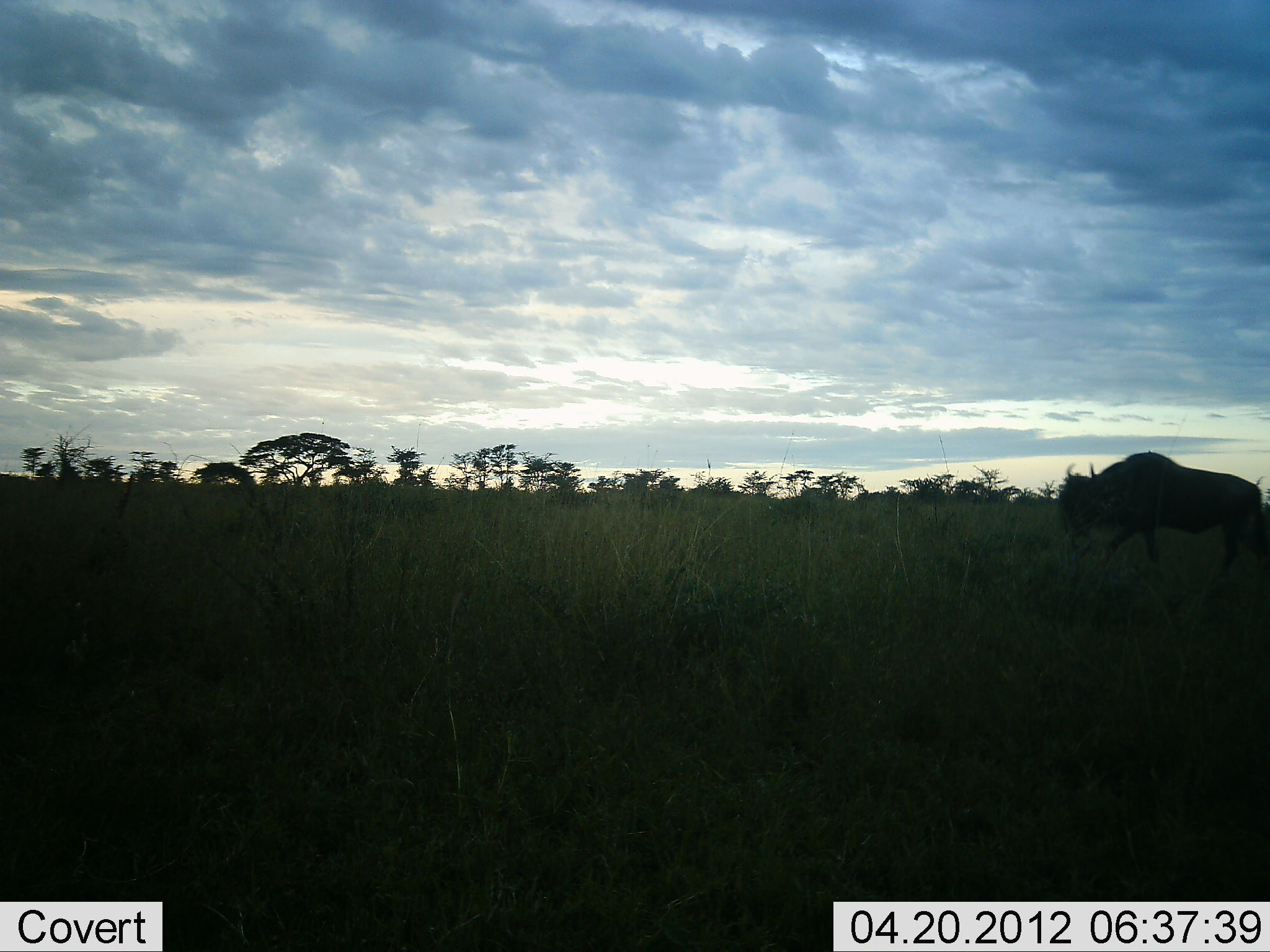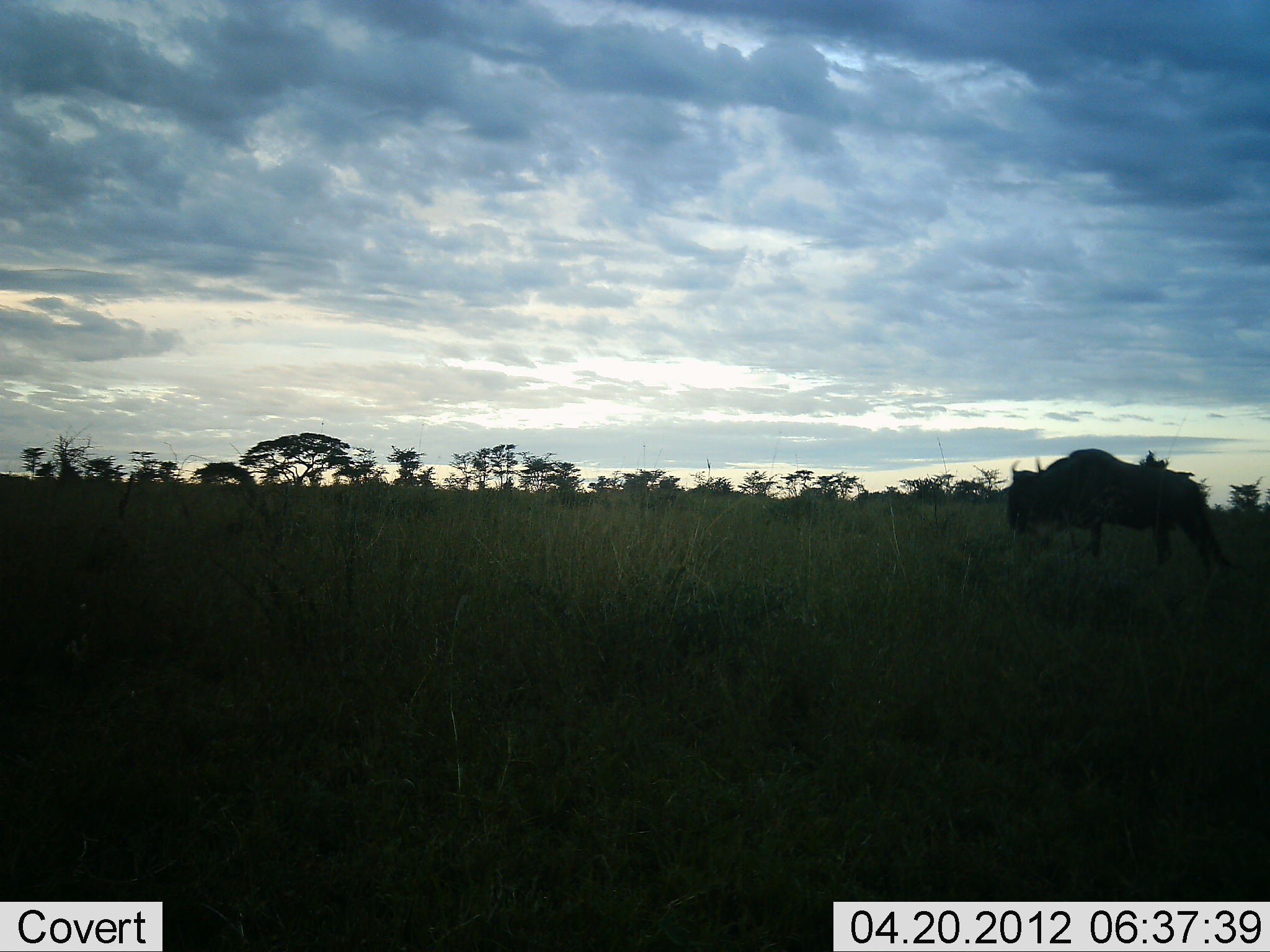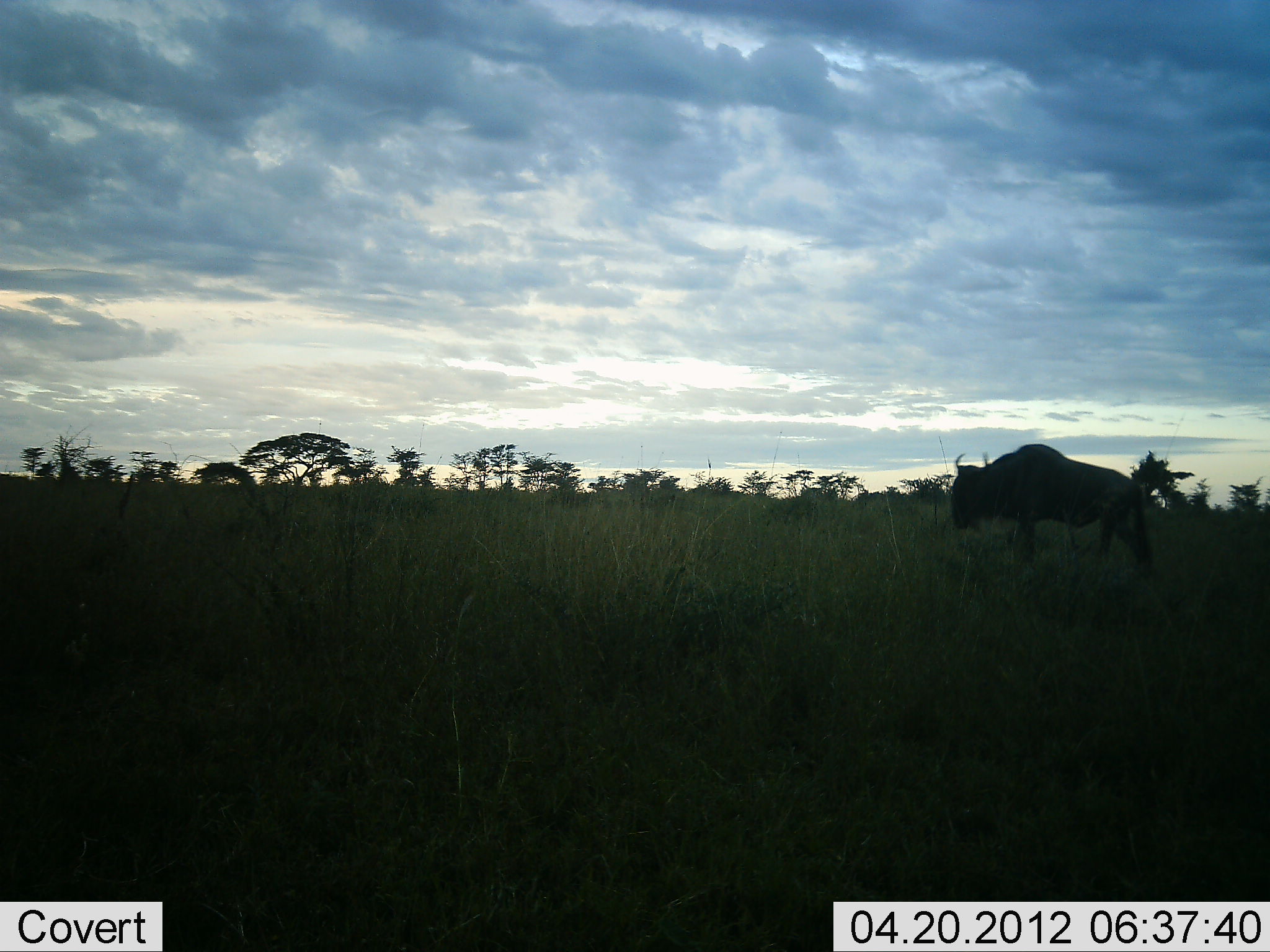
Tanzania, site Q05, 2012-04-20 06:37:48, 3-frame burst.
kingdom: Animalia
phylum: Chordata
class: Mammalia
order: Artiodactyla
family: Bovidae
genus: Connochaetes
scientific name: Connochaetes taurinus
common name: blue wildebeest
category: wildebeest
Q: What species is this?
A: Wildebeest (blue wildebeest) (Connochaetes taurinus).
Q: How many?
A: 1.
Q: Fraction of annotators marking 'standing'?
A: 5%.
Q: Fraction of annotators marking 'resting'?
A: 0%.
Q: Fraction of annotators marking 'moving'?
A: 90%.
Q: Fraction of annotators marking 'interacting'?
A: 0%.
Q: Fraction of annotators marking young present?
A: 0%.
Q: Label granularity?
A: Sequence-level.